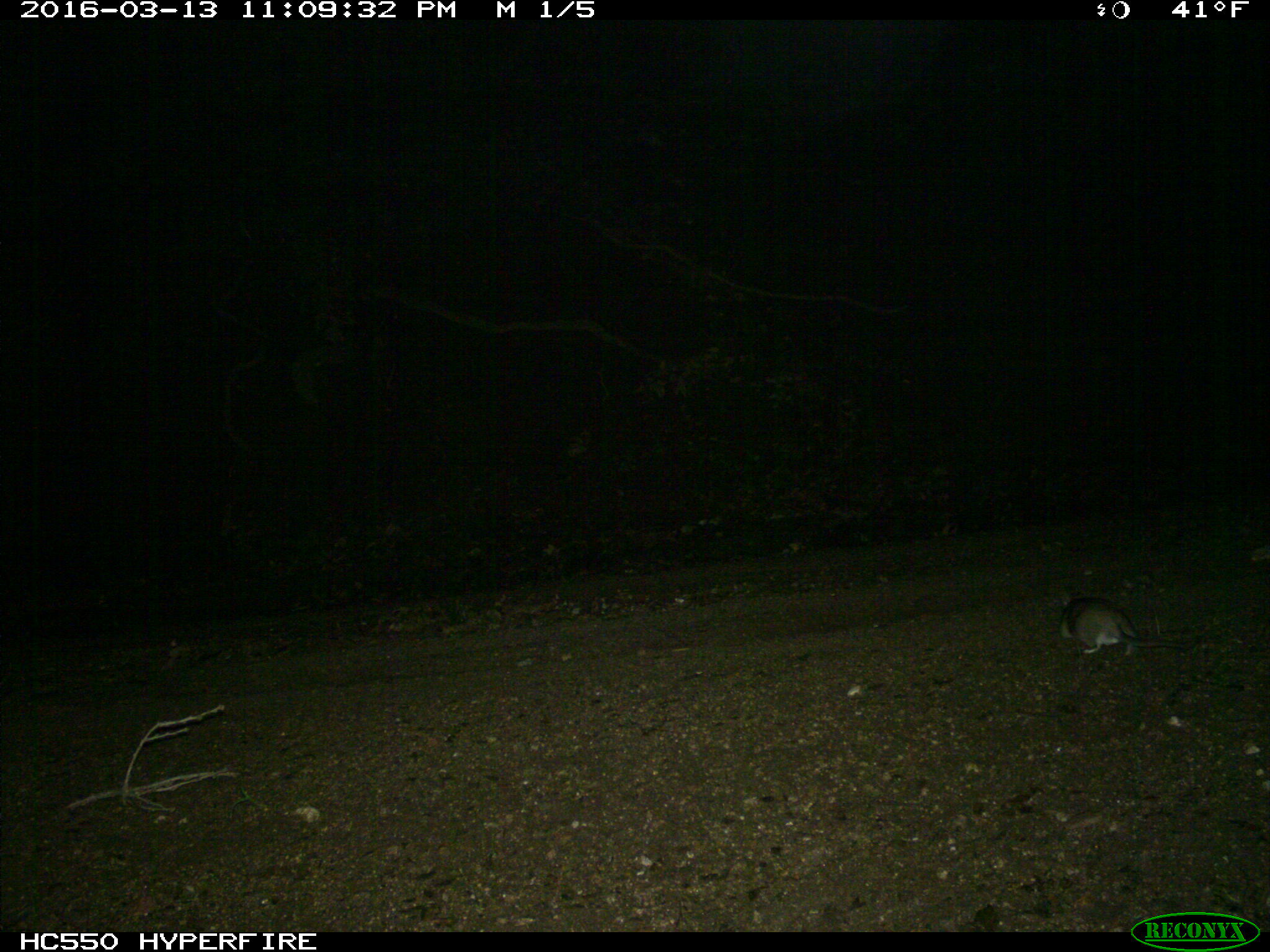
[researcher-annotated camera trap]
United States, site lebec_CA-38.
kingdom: Animalia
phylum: Chordata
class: Mammalia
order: Rodentia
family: Cricetidae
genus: Neotoma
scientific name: Neotoma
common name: pack rat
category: unidentified pack rat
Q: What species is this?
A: Unidentified pack rat (pack rat) (Neotoma).